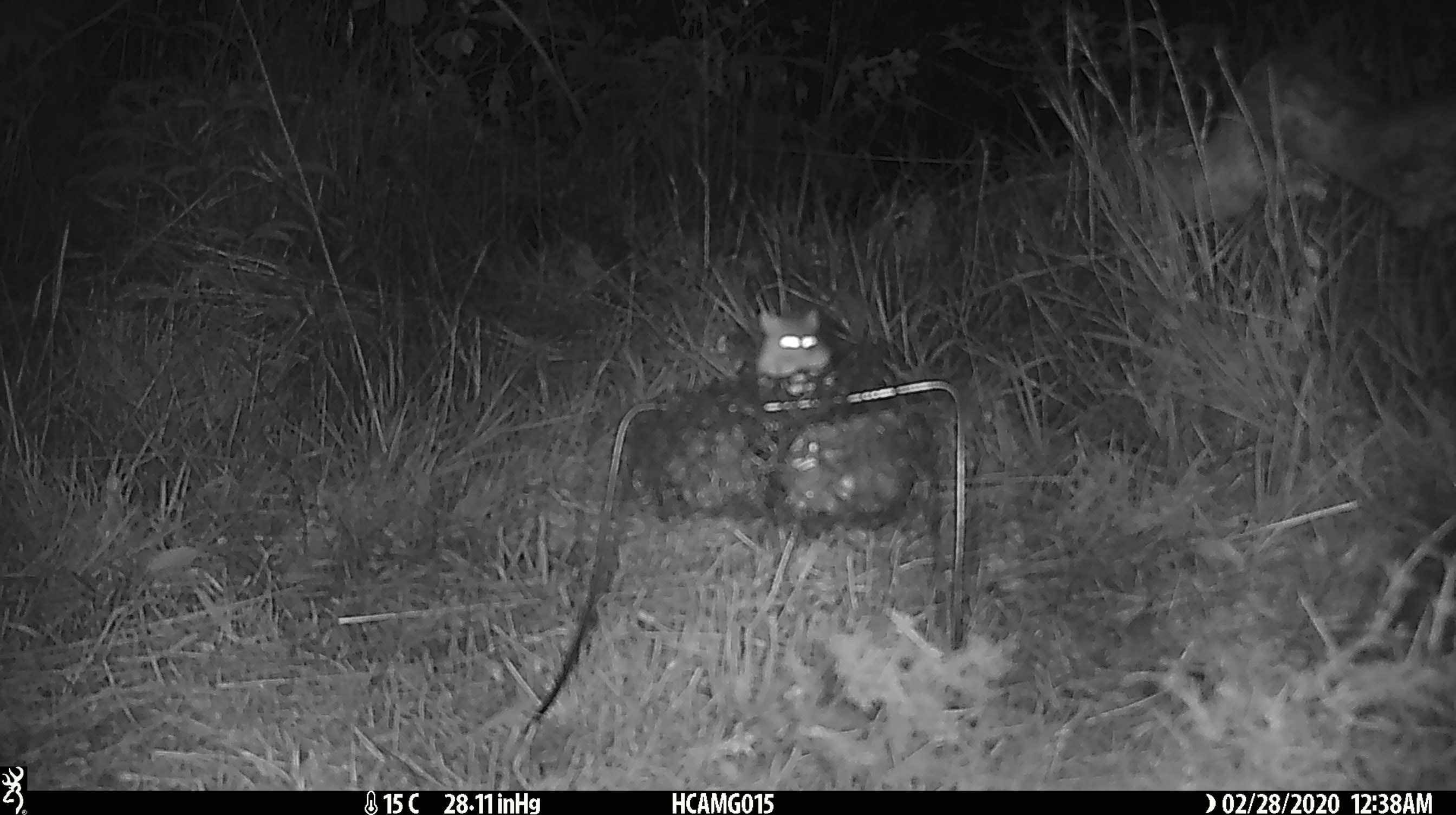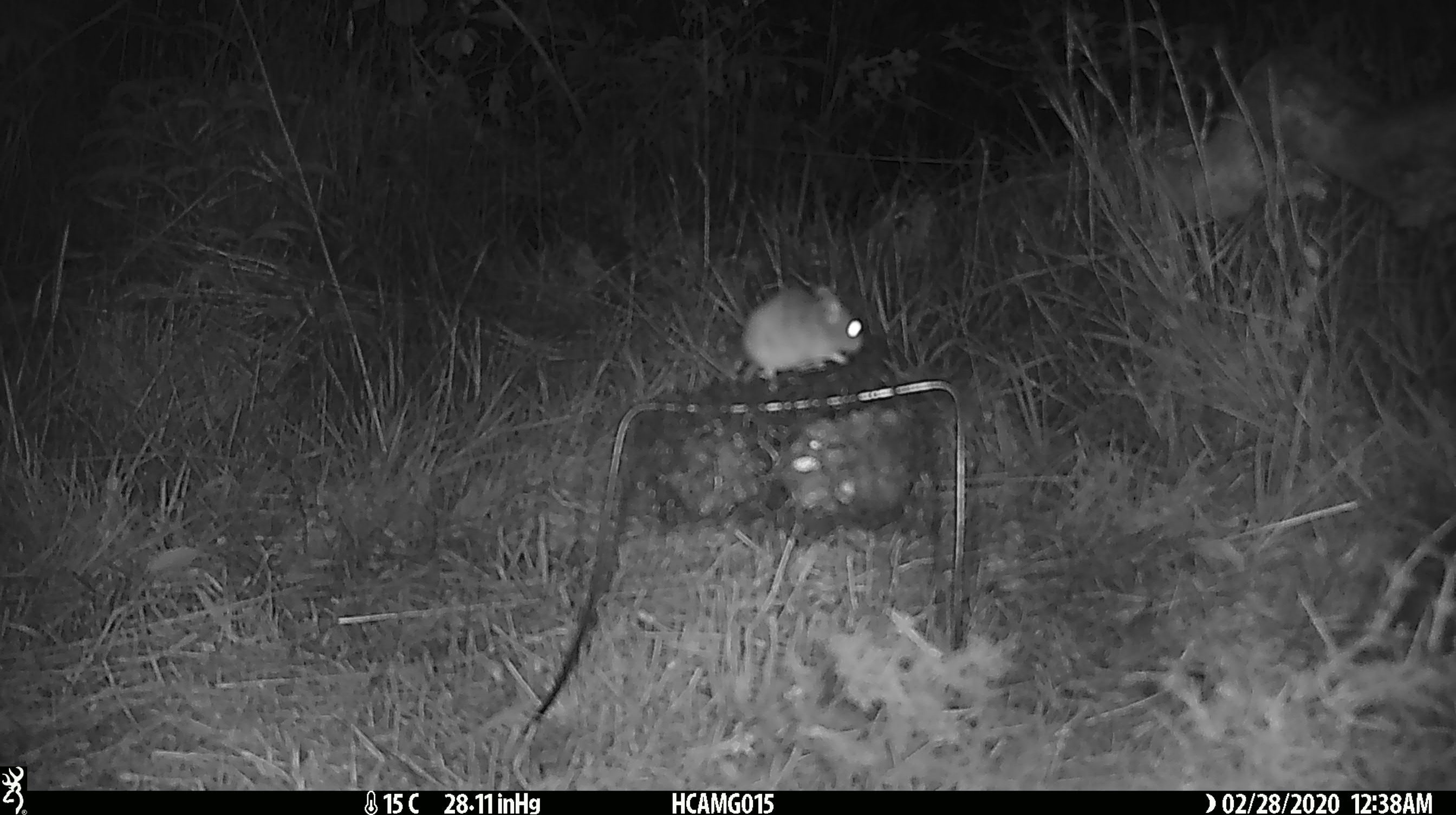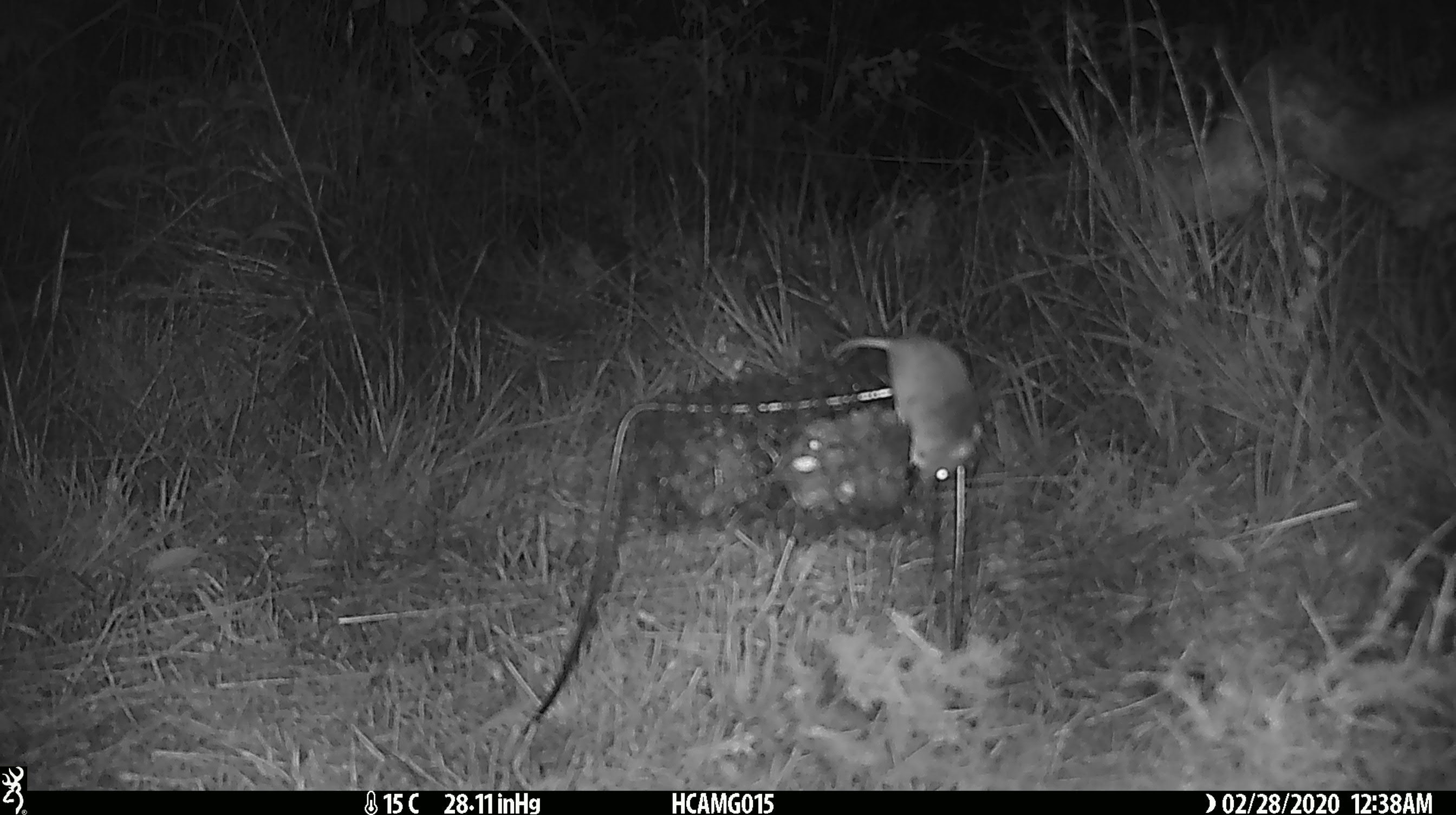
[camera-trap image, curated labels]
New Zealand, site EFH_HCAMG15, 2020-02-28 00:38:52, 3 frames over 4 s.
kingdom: Animalia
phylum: Chordata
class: Mammalia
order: Rodentia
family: Muridae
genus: Mus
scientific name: Mus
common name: mouse